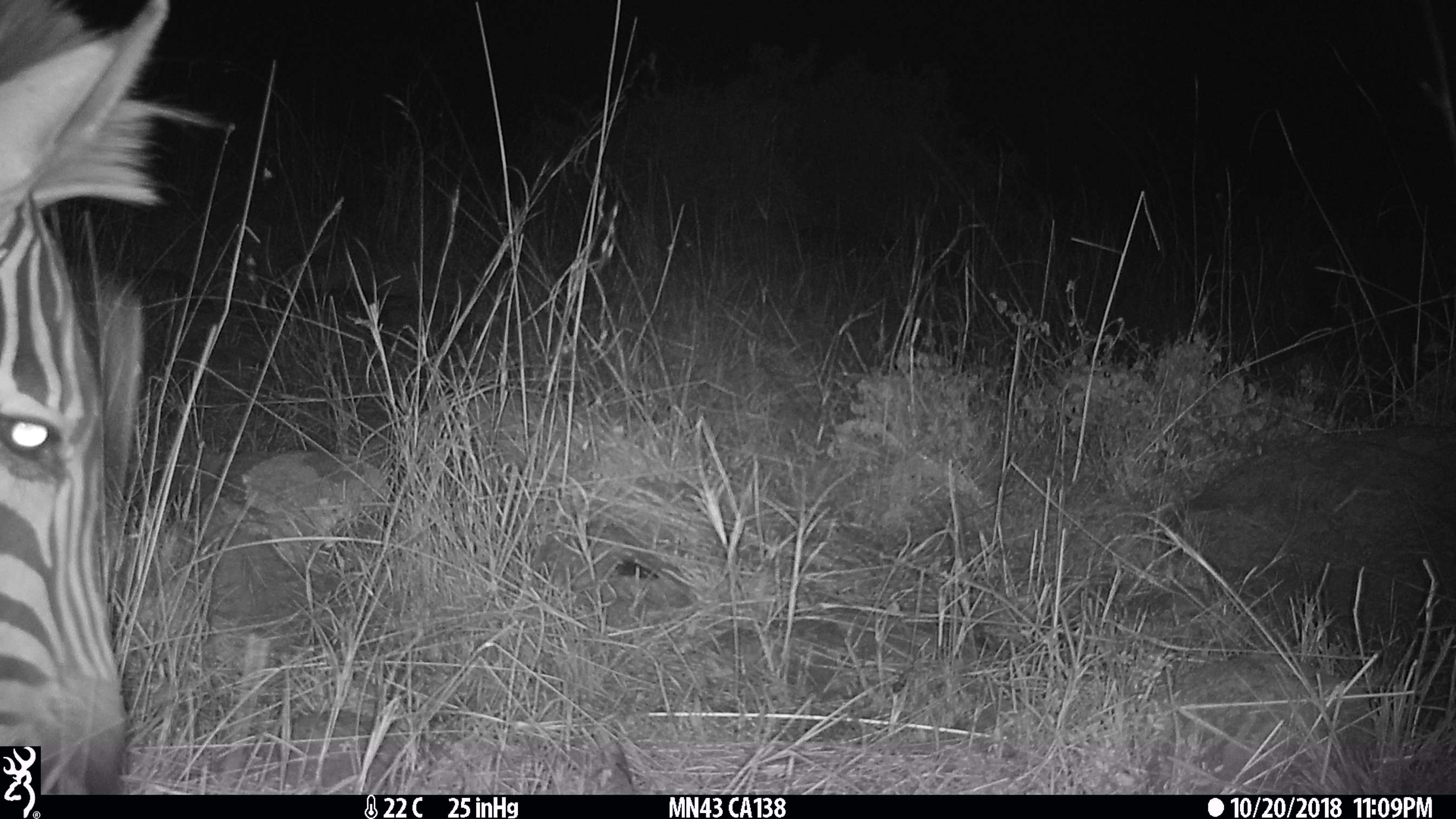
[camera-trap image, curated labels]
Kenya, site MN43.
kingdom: Animalia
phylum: Chordata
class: Mammalia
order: Perissodactyla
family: Equidae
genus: Equus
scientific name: Equus quagga burchellii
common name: burchell's zebra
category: zebra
Zebra (burchell's zebra) (Equus quagga burchellii).